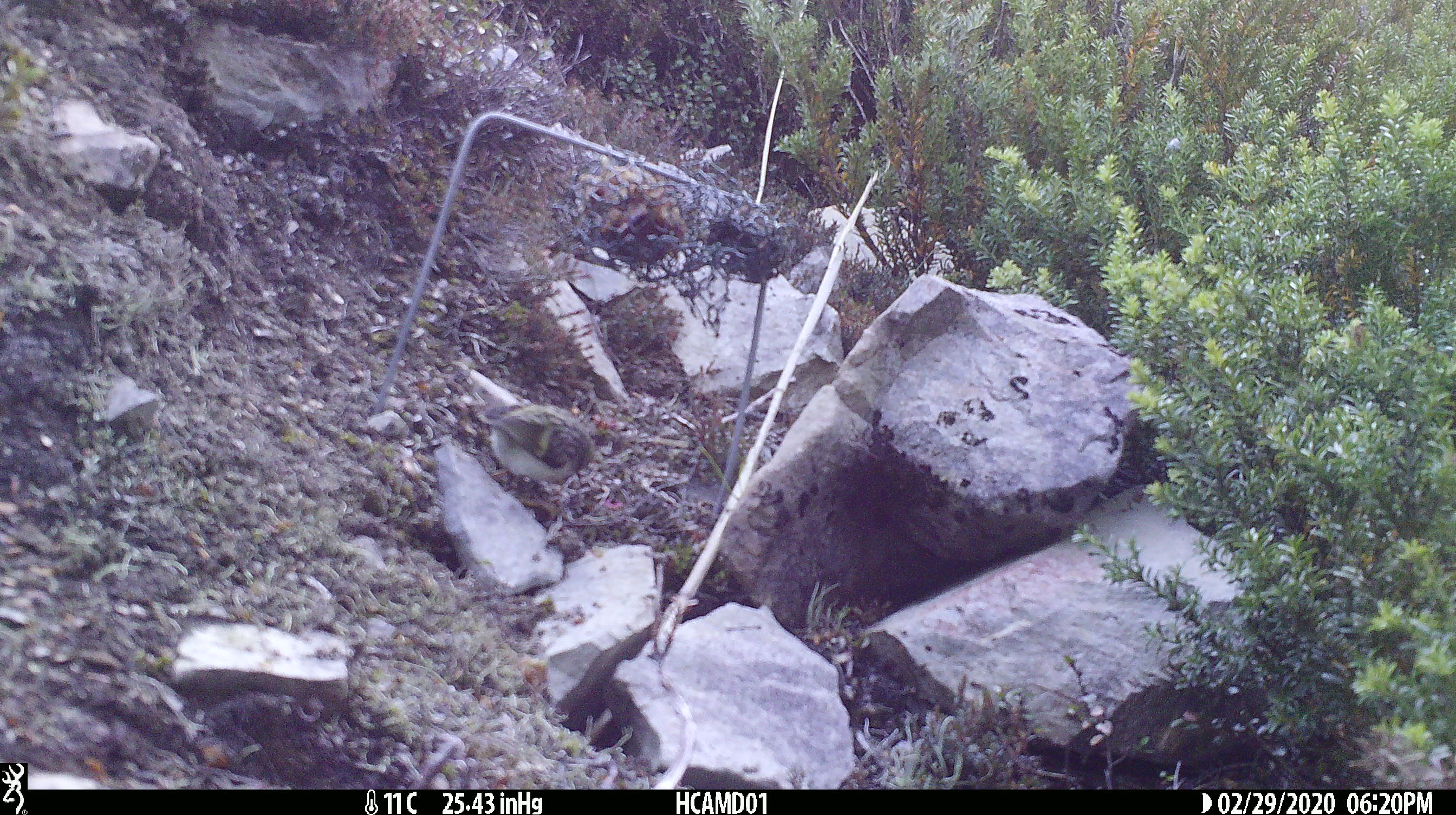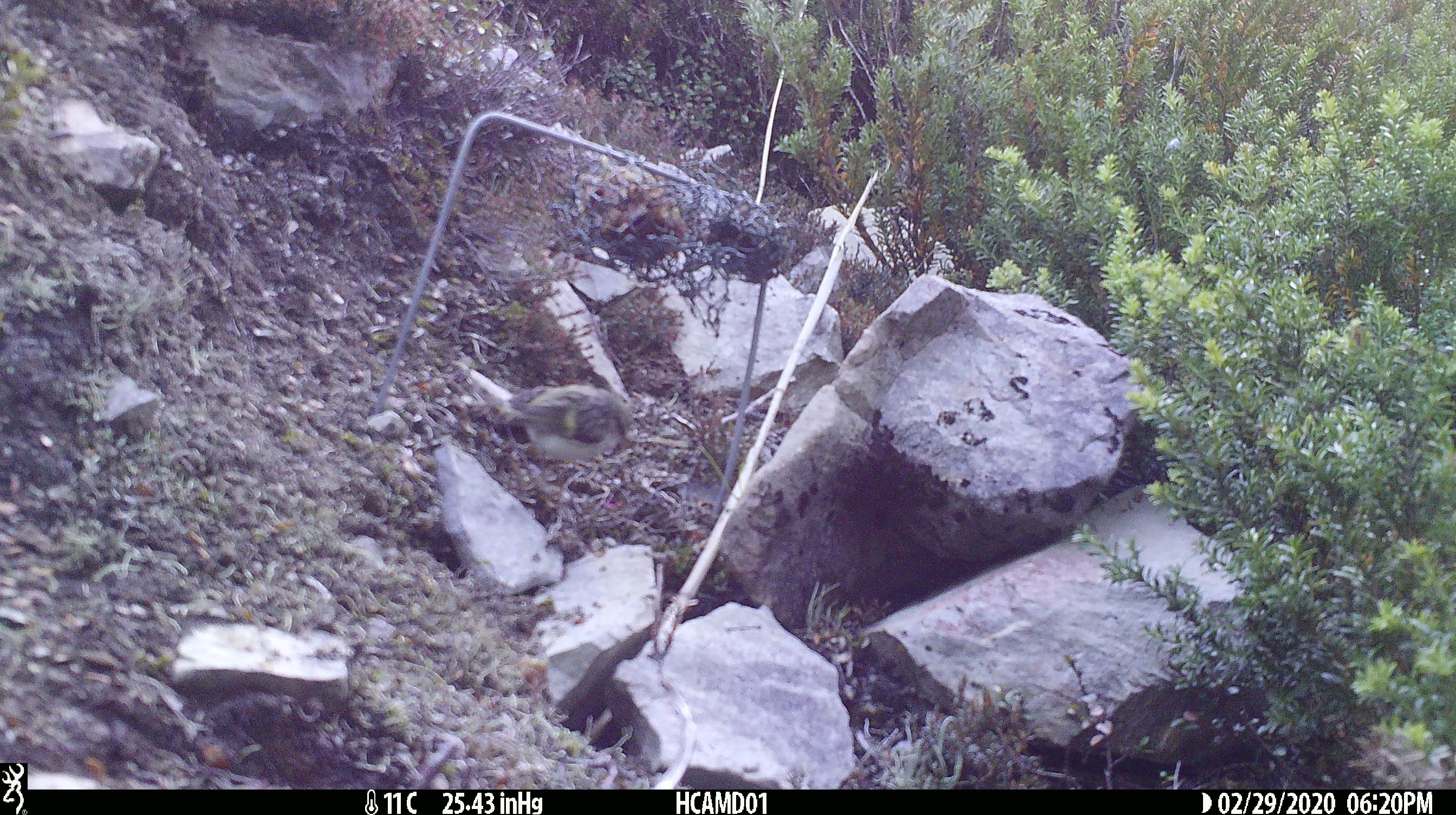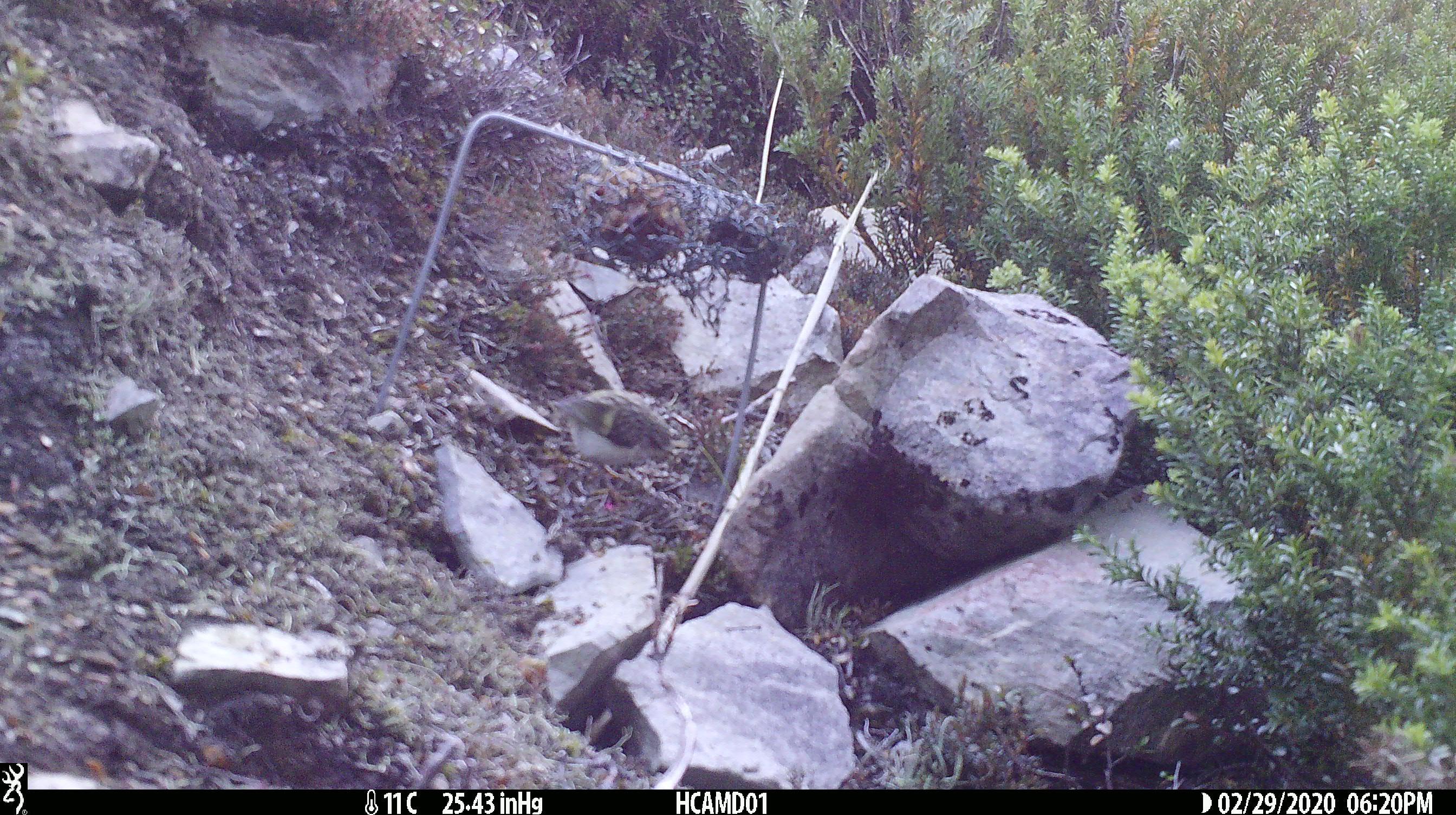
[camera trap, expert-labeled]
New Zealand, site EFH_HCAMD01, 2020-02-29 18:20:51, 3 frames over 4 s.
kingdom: Animalia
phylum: Chordata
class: Aves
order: Passeriformes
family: Acanthisittidae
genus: Acanthisitta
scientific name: Acanthisitta chloris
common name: rifleman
Rifleman (Acanthisitta chloris).